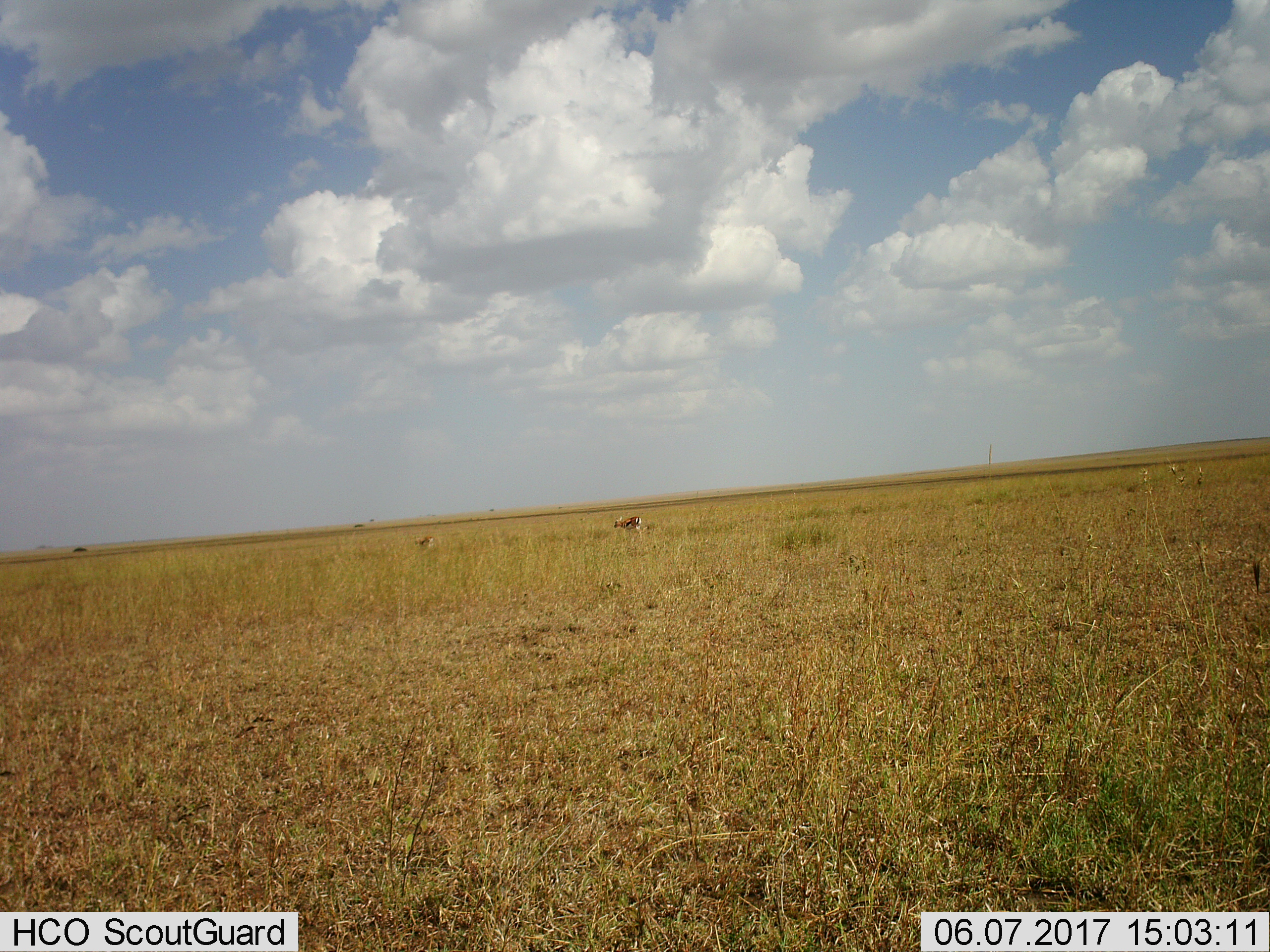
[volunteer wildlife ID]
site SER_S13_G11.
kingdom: Animalia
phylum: Chordata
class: Mammalia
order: Artiodactyla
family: Bovidae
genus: Eudorcas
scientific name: Eudorcas thomsonii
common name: thomson's gazelle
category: gazellethomsons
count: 2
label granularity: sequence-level